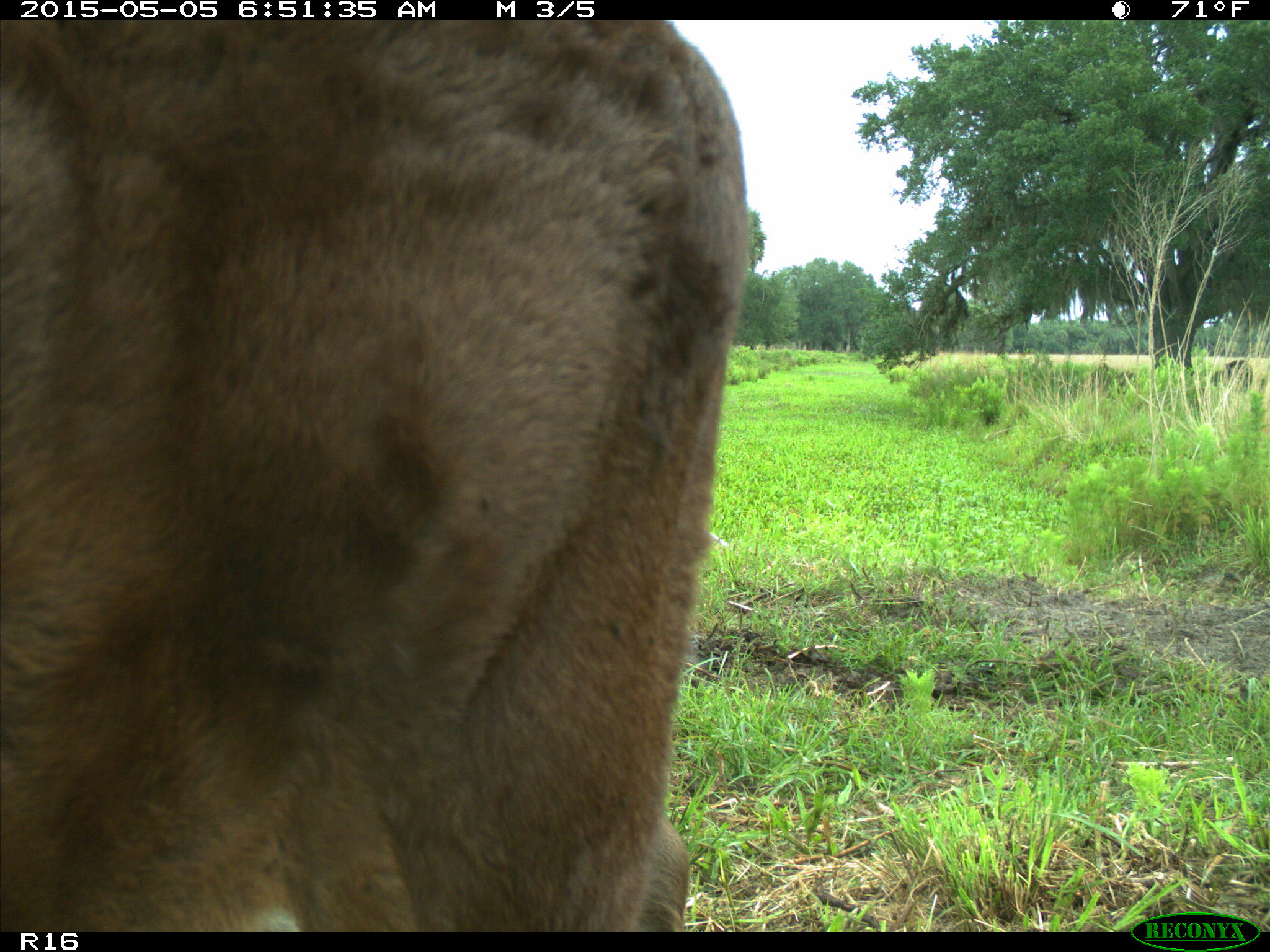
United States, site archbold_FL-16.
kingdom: Animalia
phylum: Chordata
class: Mammalia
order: Artiodactyla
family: Bovidae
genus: Bos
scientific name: Bos taurus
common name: domestic cow